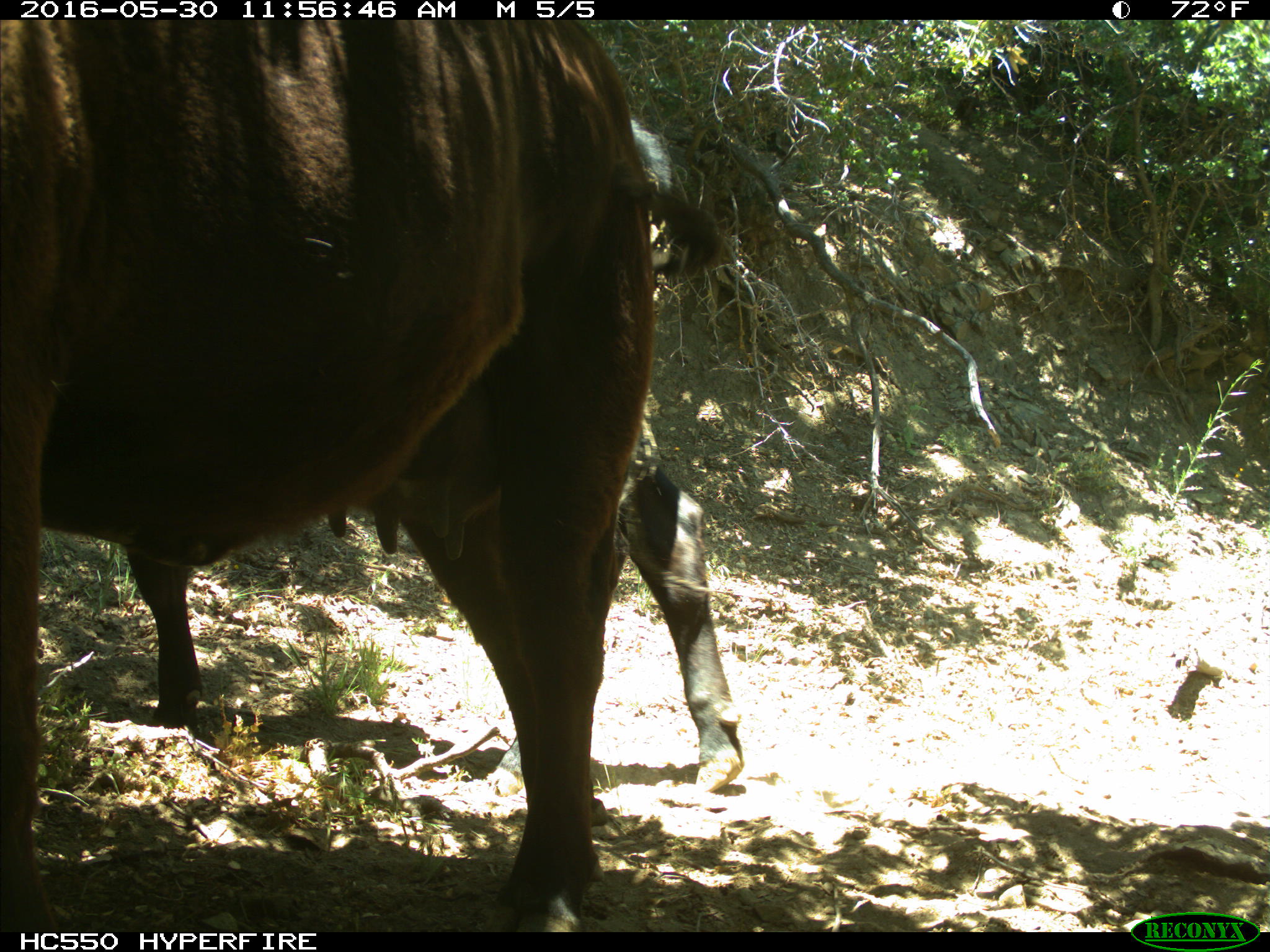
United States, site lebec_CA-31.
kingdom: Animalia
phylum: Chordata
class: Mammalia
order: Artiodactyla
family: Bovidae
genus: Bos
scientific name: Bos taurus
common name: domestic cow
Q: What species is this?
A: Bos taurus (domestic cow).